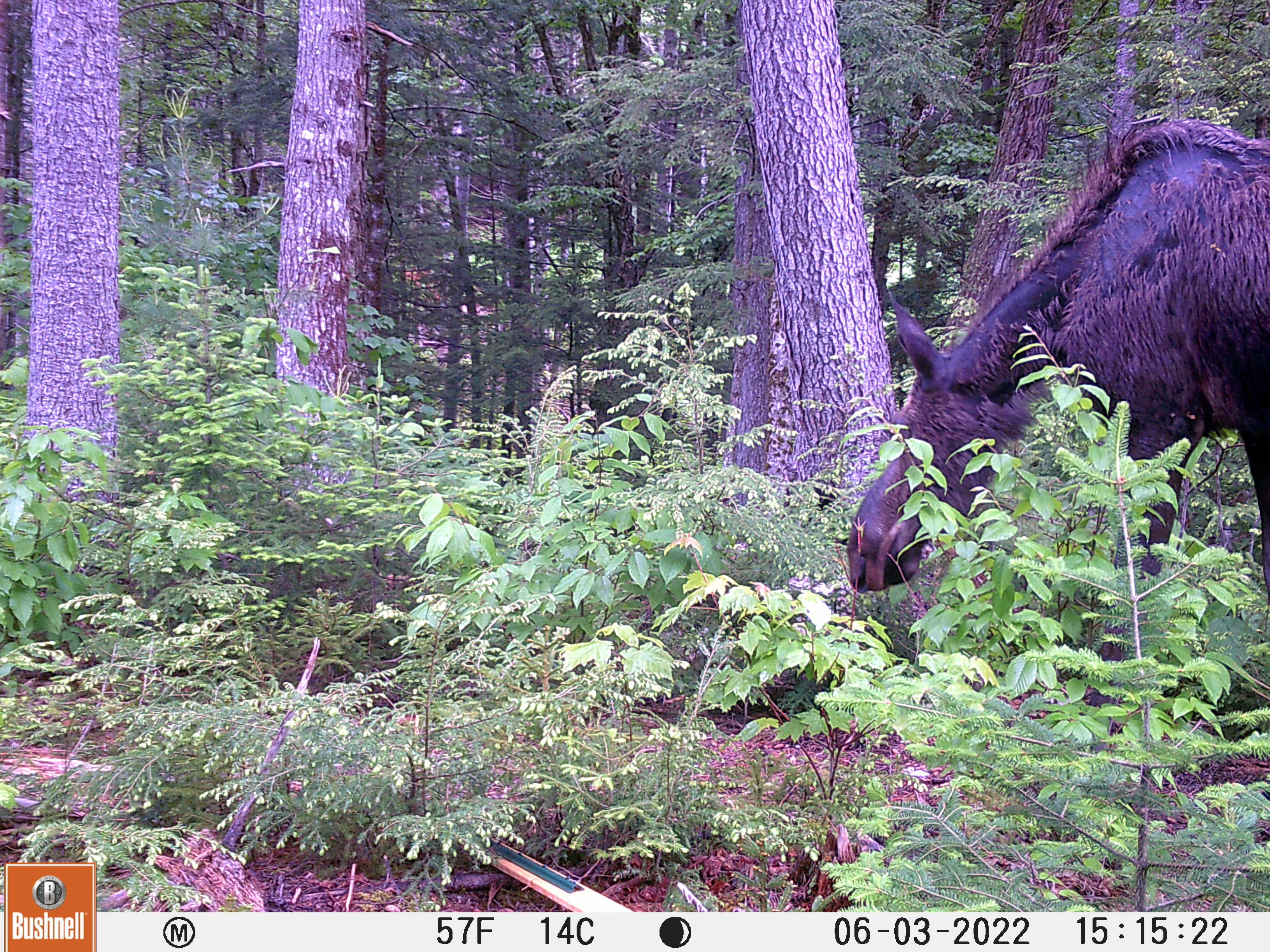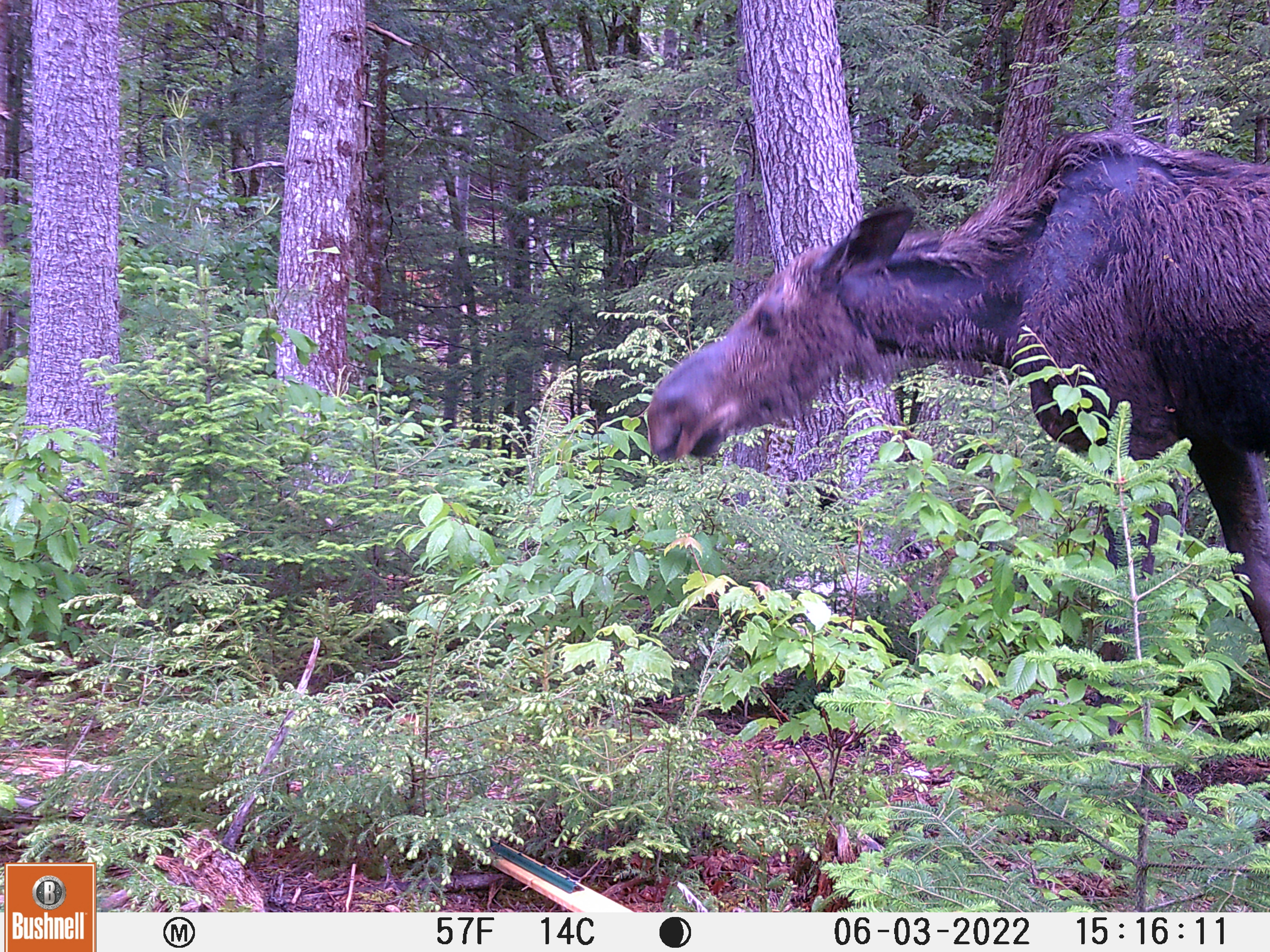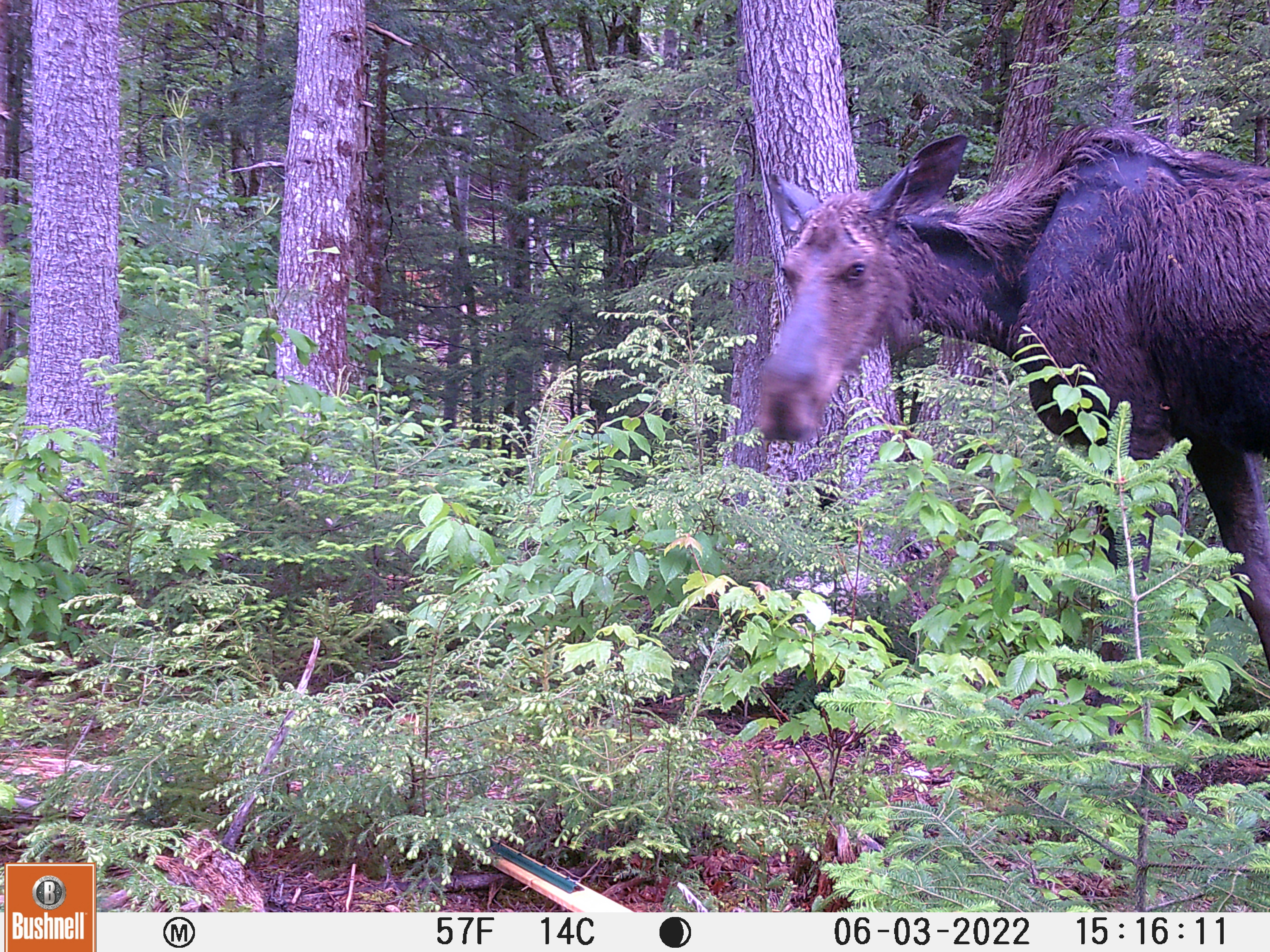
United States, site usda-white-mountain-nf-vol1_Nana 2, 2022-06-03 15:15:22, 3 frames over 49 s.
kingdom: Animalia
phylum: Chordata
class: Mammalia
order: Artiodactyla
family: Cervidae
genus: Alces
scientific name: Alces alces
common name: moose